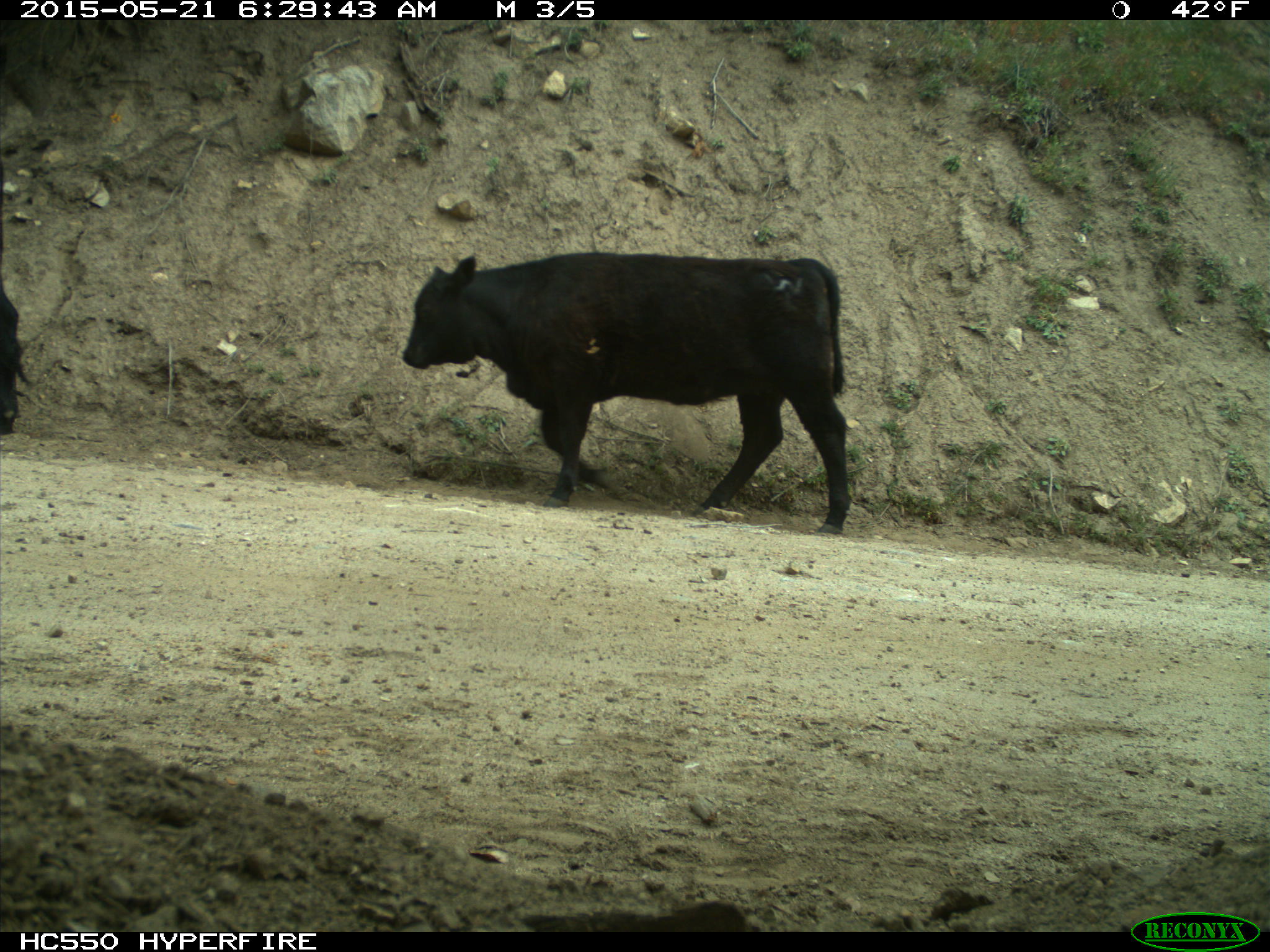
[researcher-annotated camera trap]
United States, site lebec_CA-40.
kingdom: Animalia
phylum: Chordata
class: Mammalia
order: Artiodactyla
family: Bovidae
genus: Bos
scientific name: Bos taurus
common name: domestic cow